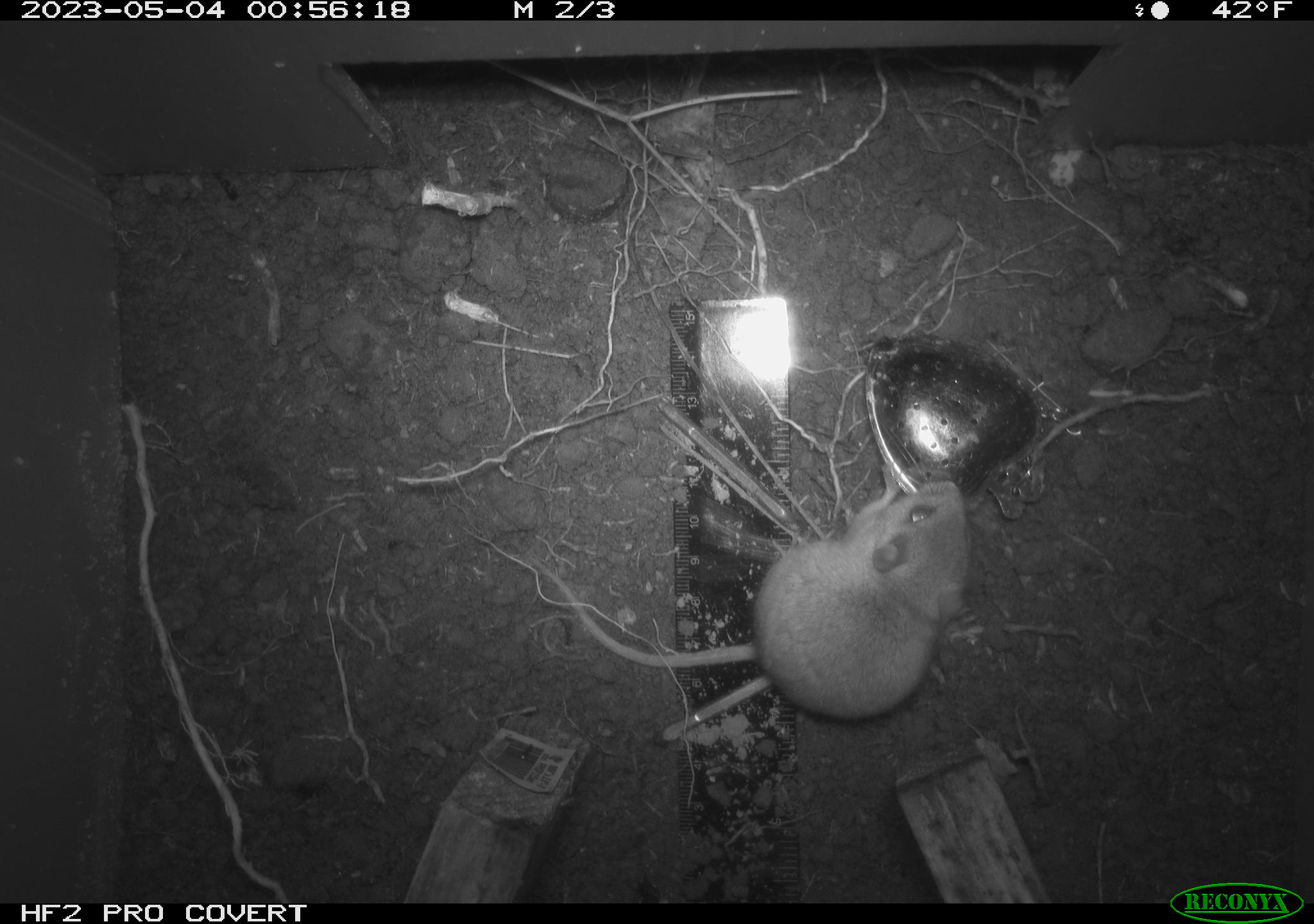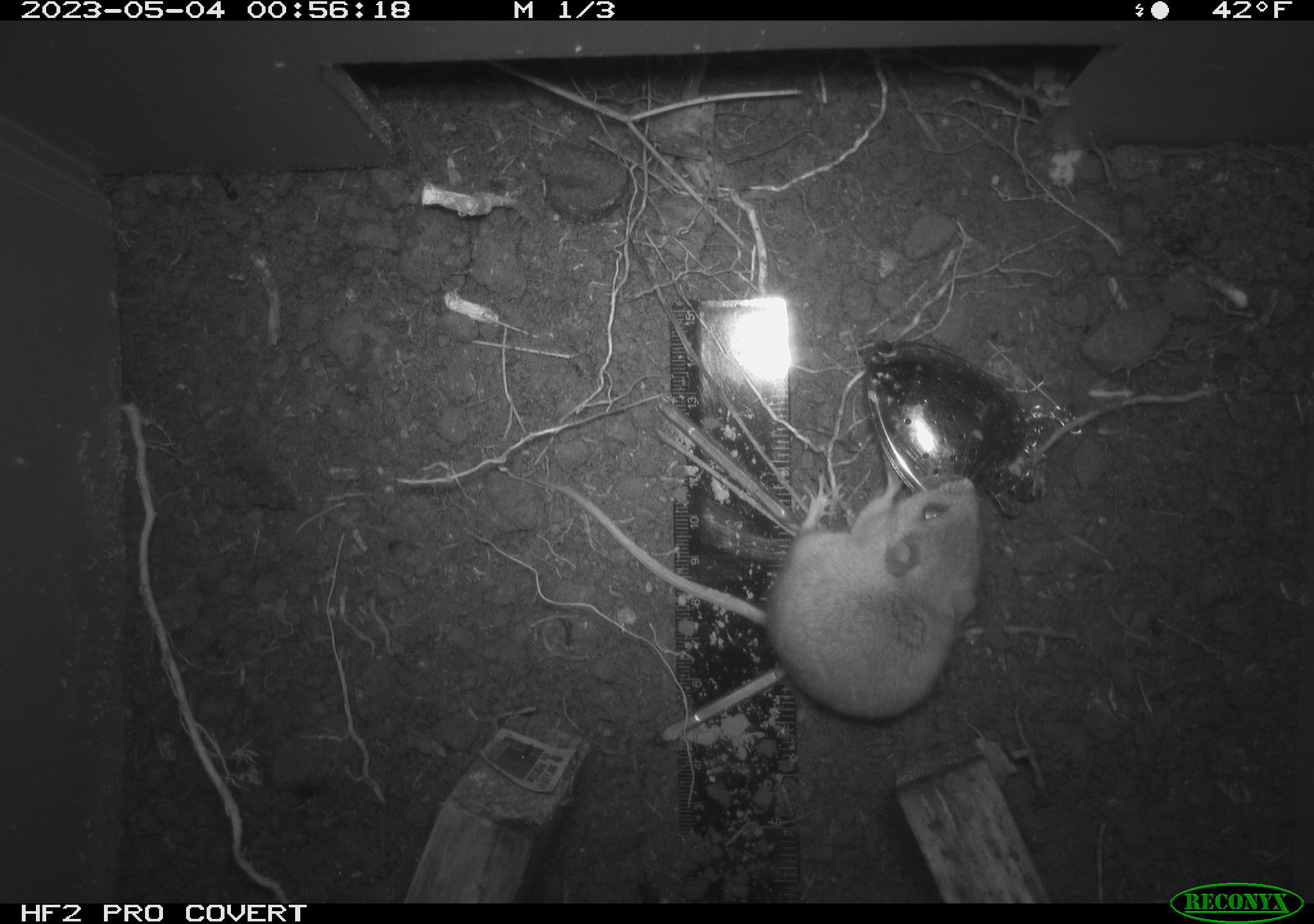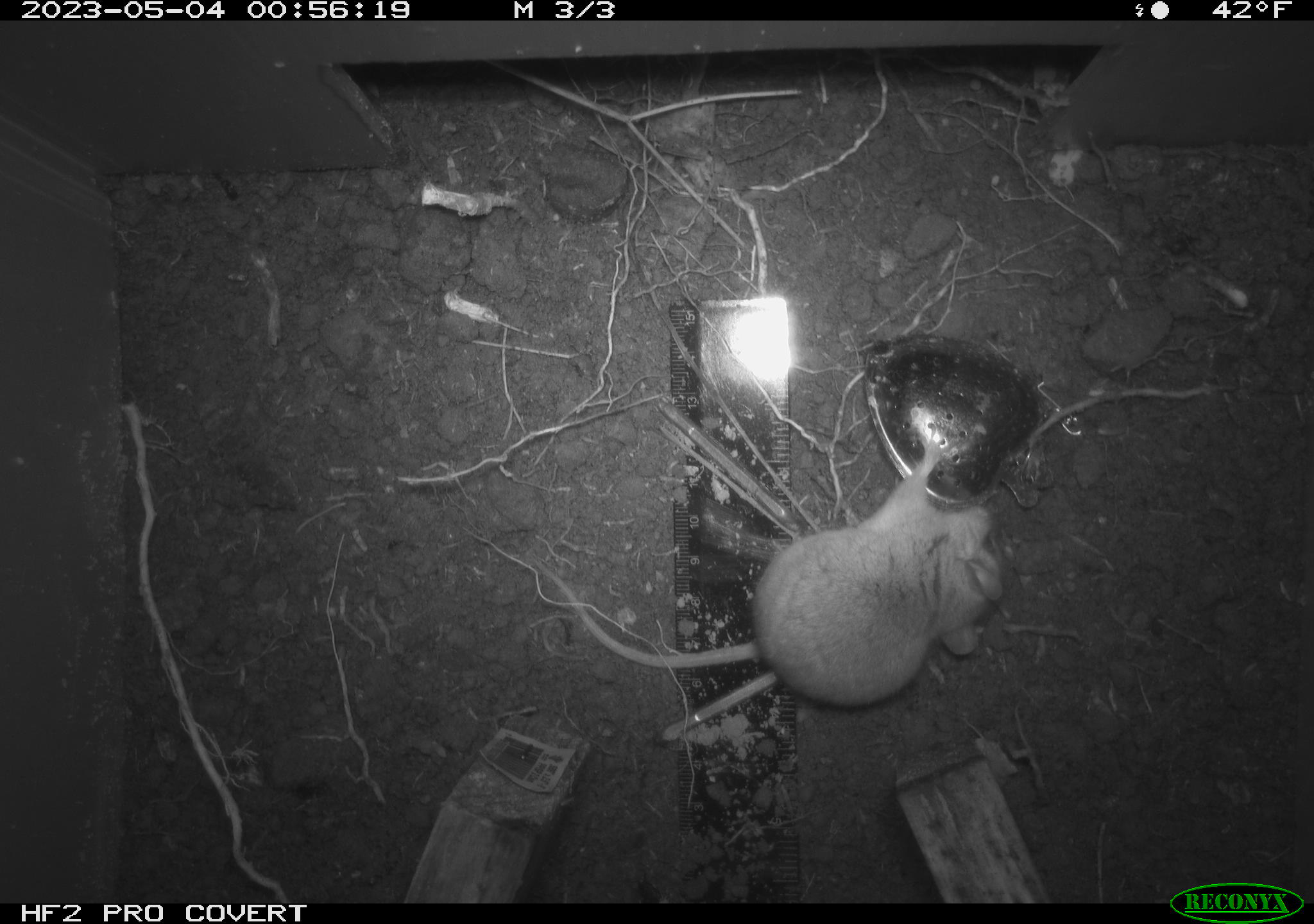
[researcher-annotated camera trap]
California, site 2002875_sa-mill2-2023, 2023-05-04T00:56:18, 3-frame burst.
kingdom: Animalia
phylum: Chordata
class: Mammalia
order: Rodentia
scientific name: Rodentia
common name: mouse species